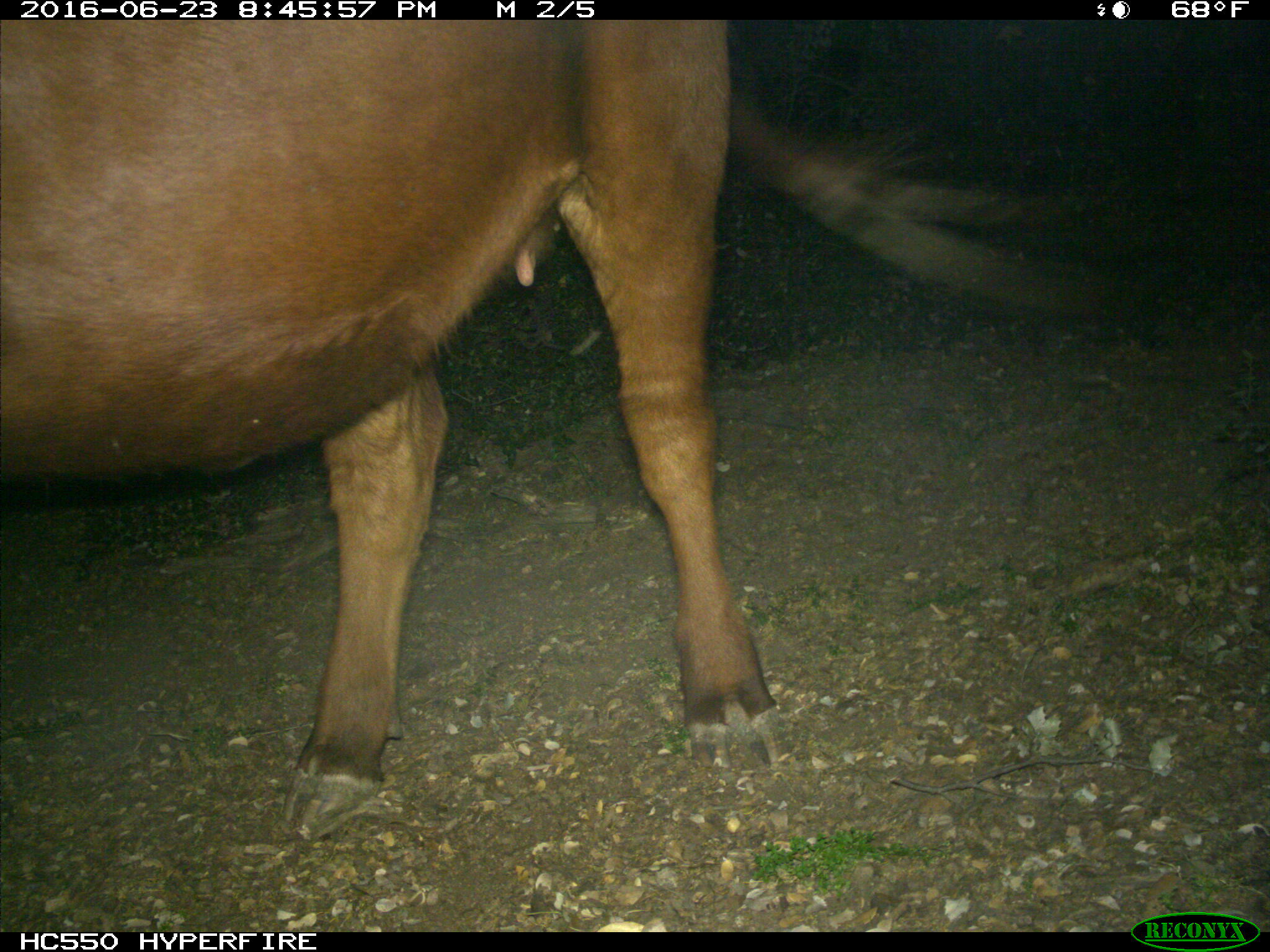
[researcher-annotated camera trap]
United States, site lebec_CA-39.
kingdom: Animalia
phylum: Chordata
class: Mammalia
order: Artiodactyla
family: Bovidae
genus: Bos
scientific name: Bos taurus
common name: domestic cow